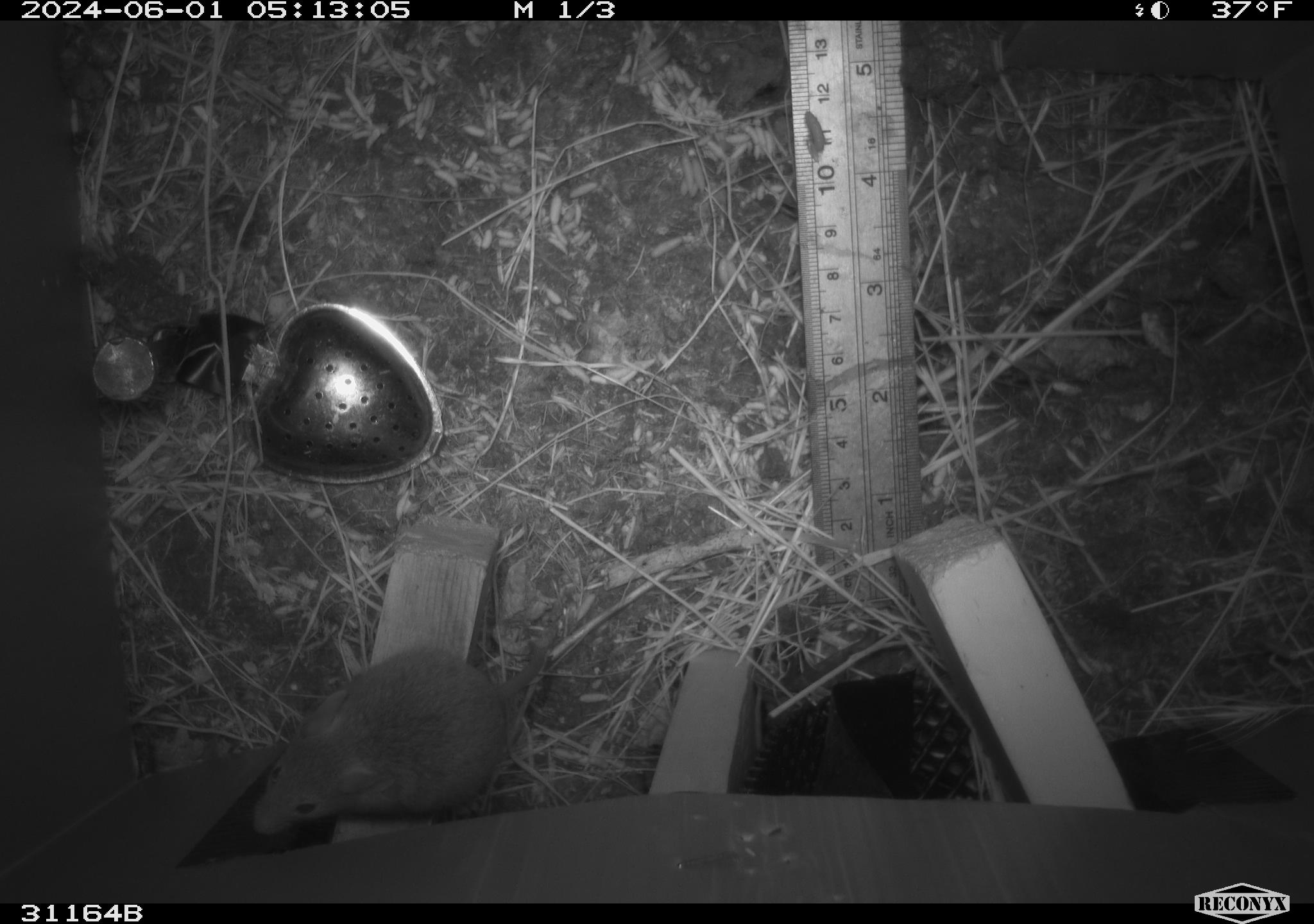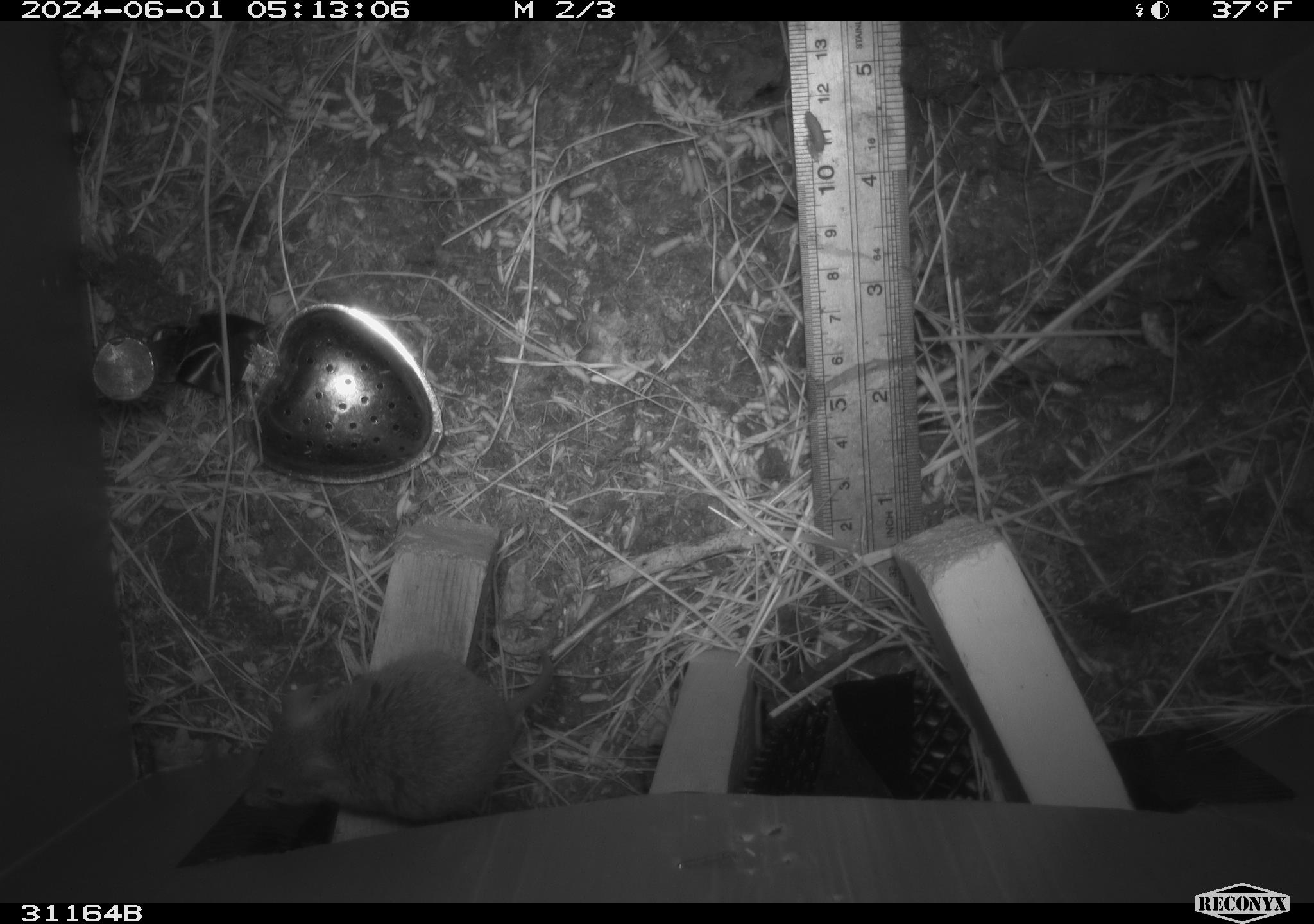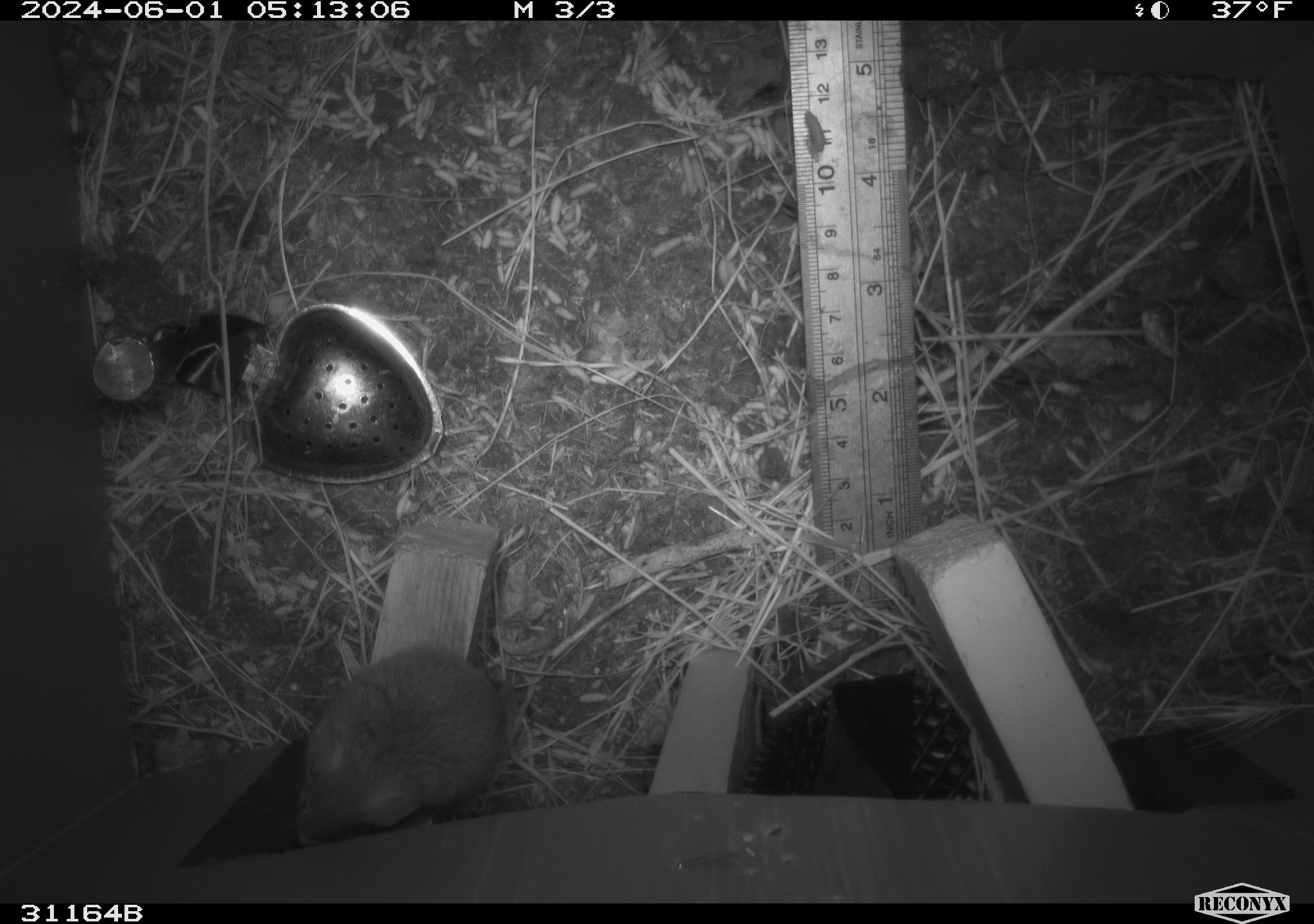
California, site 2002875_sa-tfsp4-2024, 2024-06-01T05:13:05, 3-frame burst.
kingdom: Animalia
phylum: Chordata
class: Mammalia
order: Rodentia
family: Muridae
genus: Mus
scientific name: Mus musculus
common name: house mouse